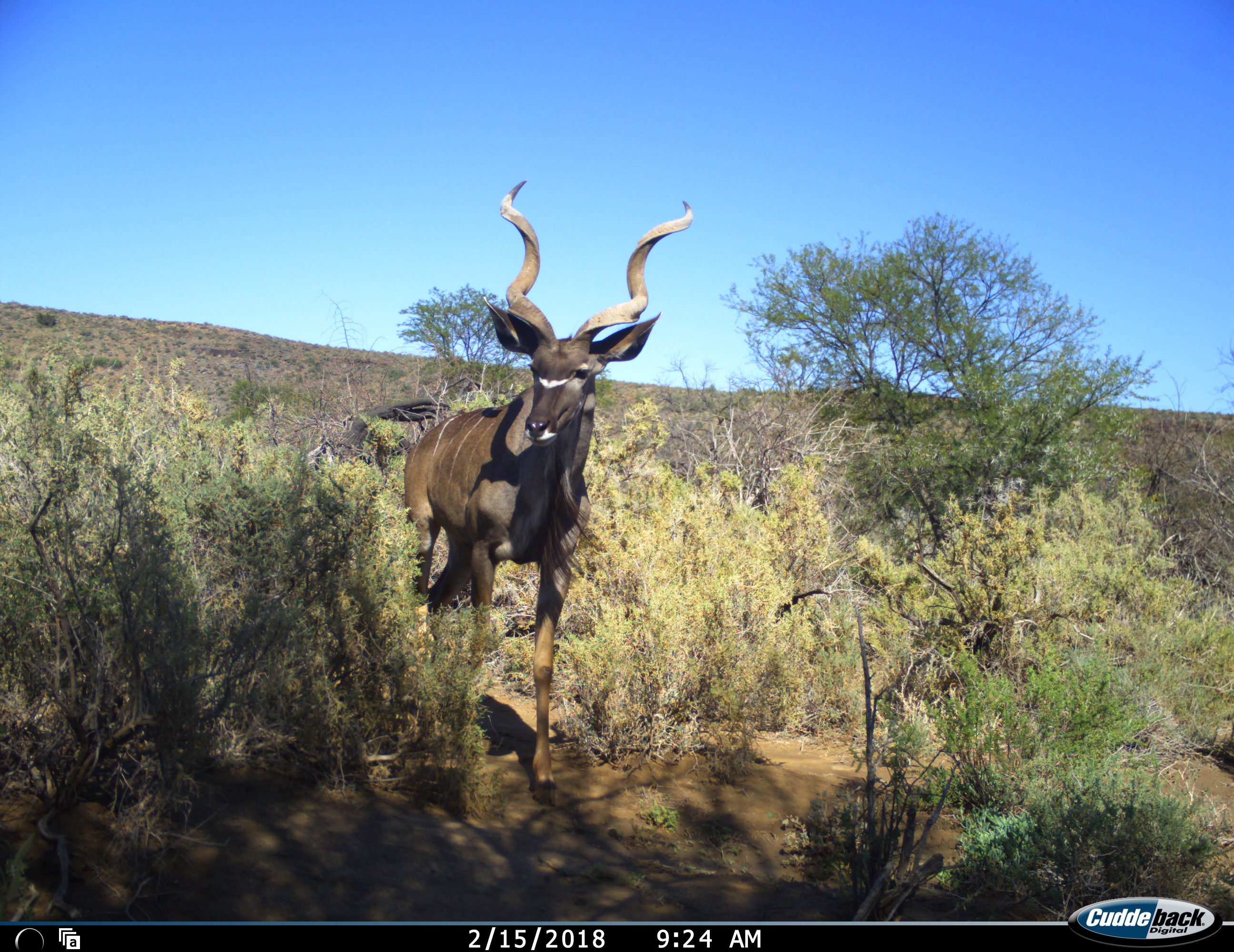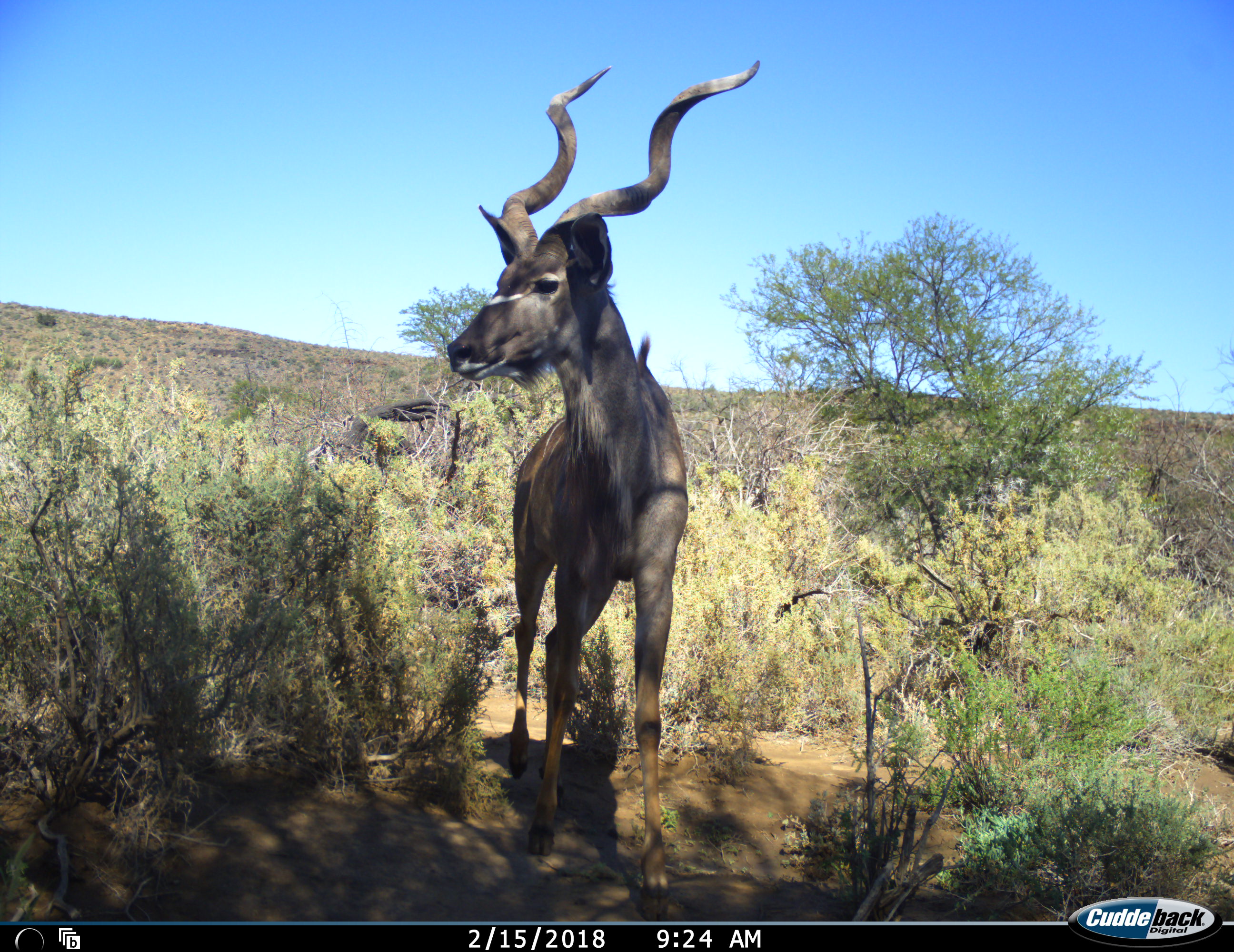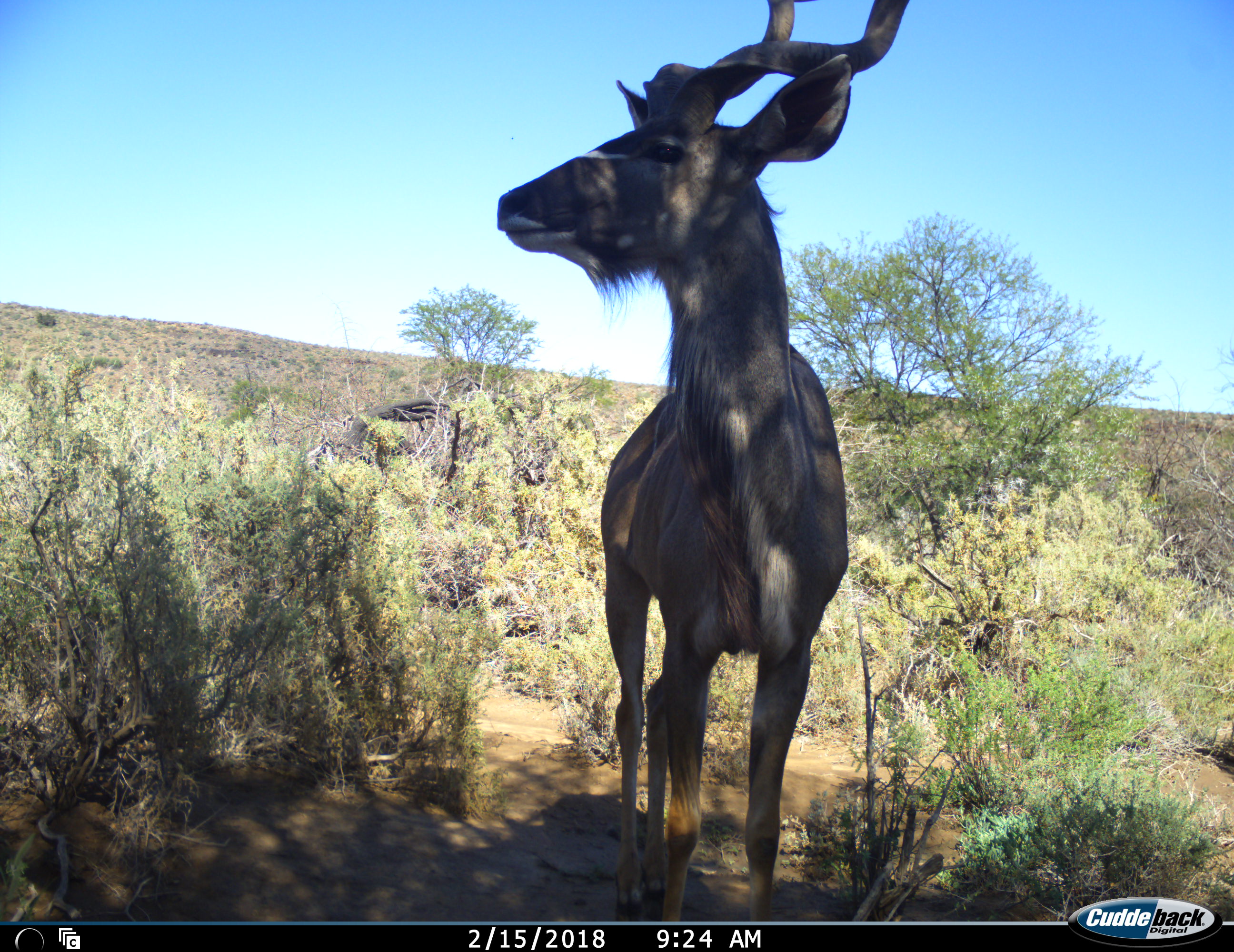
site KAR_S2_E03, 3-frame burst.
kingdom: Animalia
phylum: Chordata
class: Mammalia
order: Artiodactyla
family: Bovidae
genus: Tragelaphus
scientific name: Tragelaphus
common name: kudu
Kudu (Tragelaphus), count 1. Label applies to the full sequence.